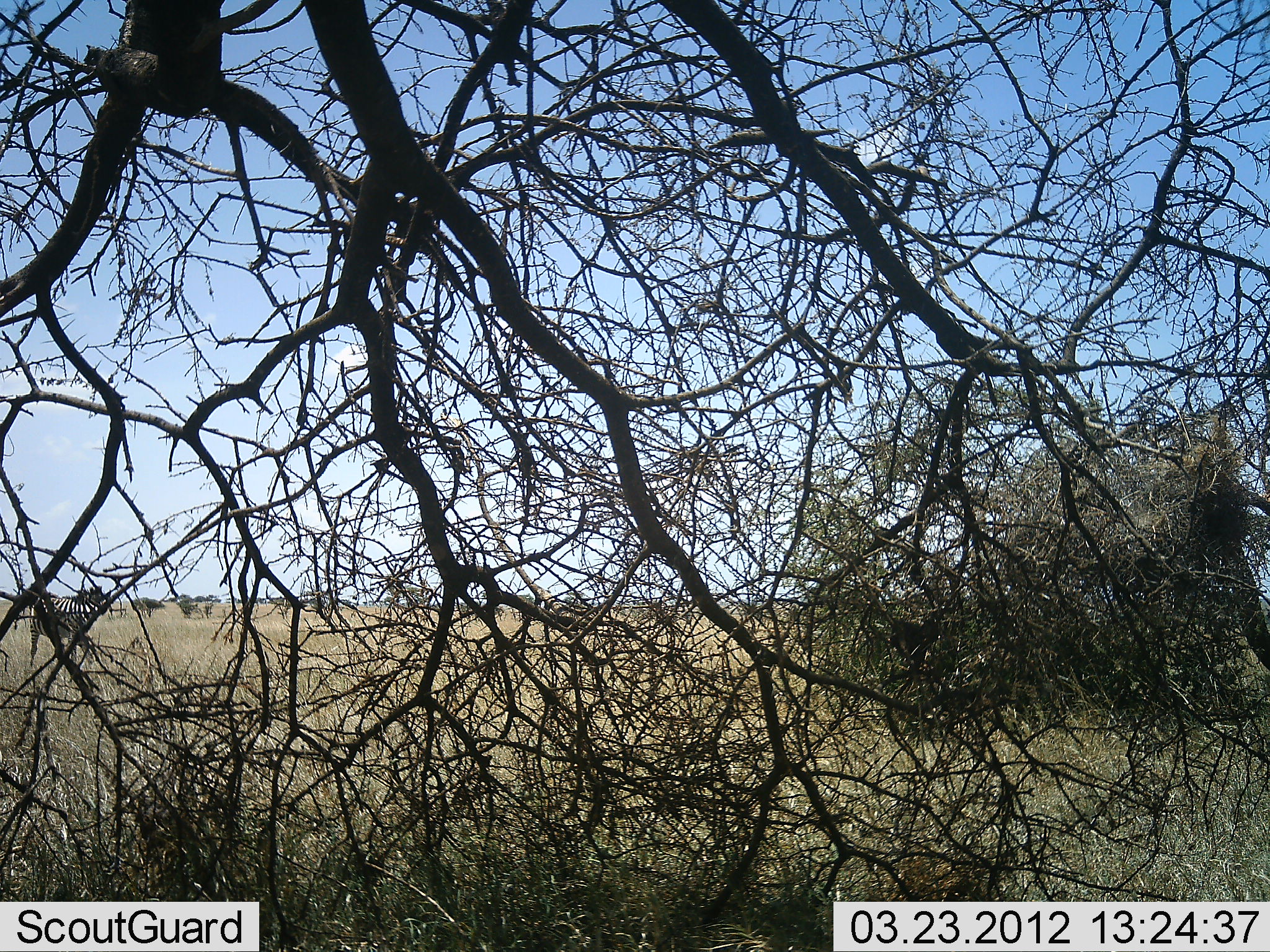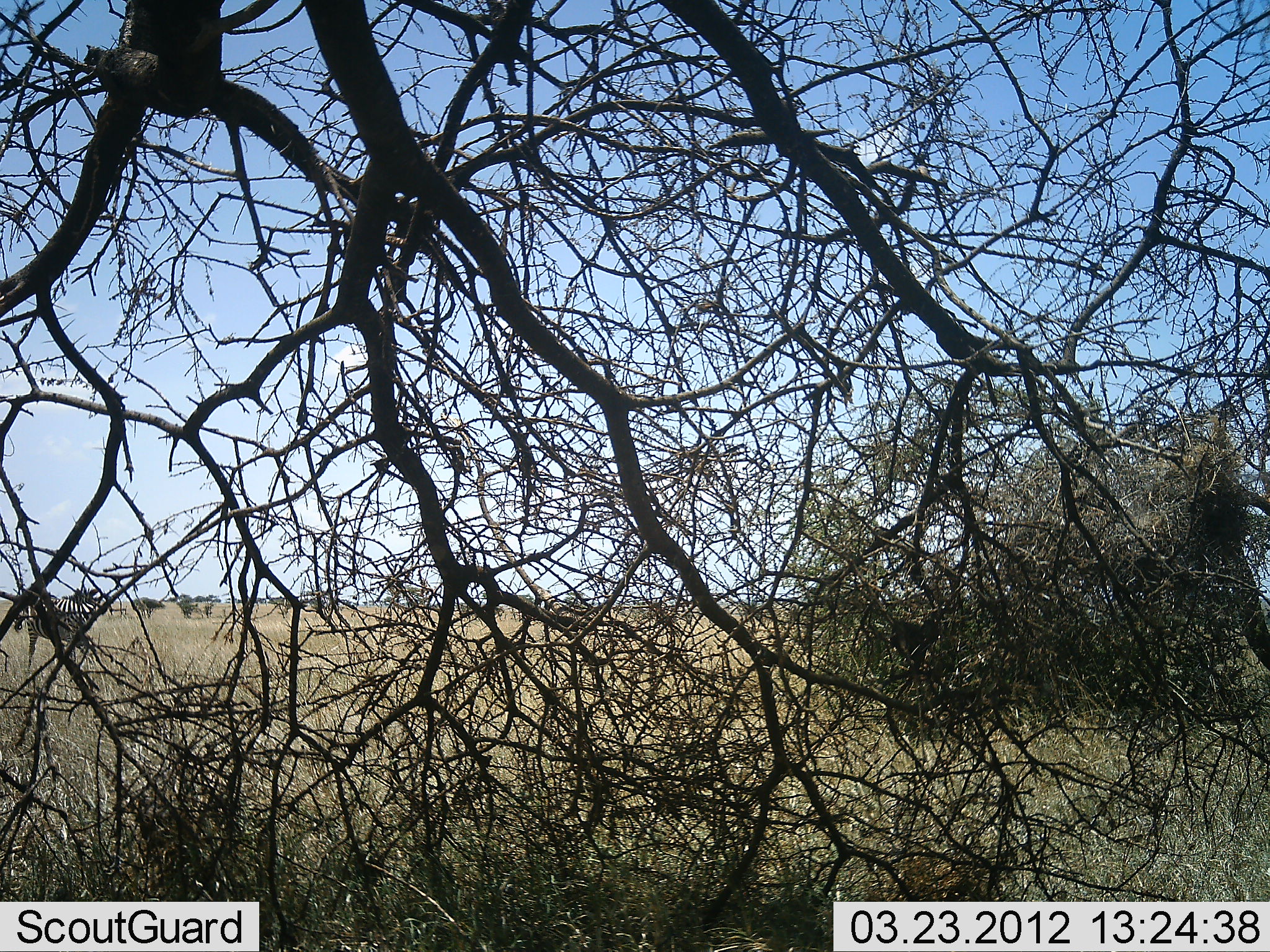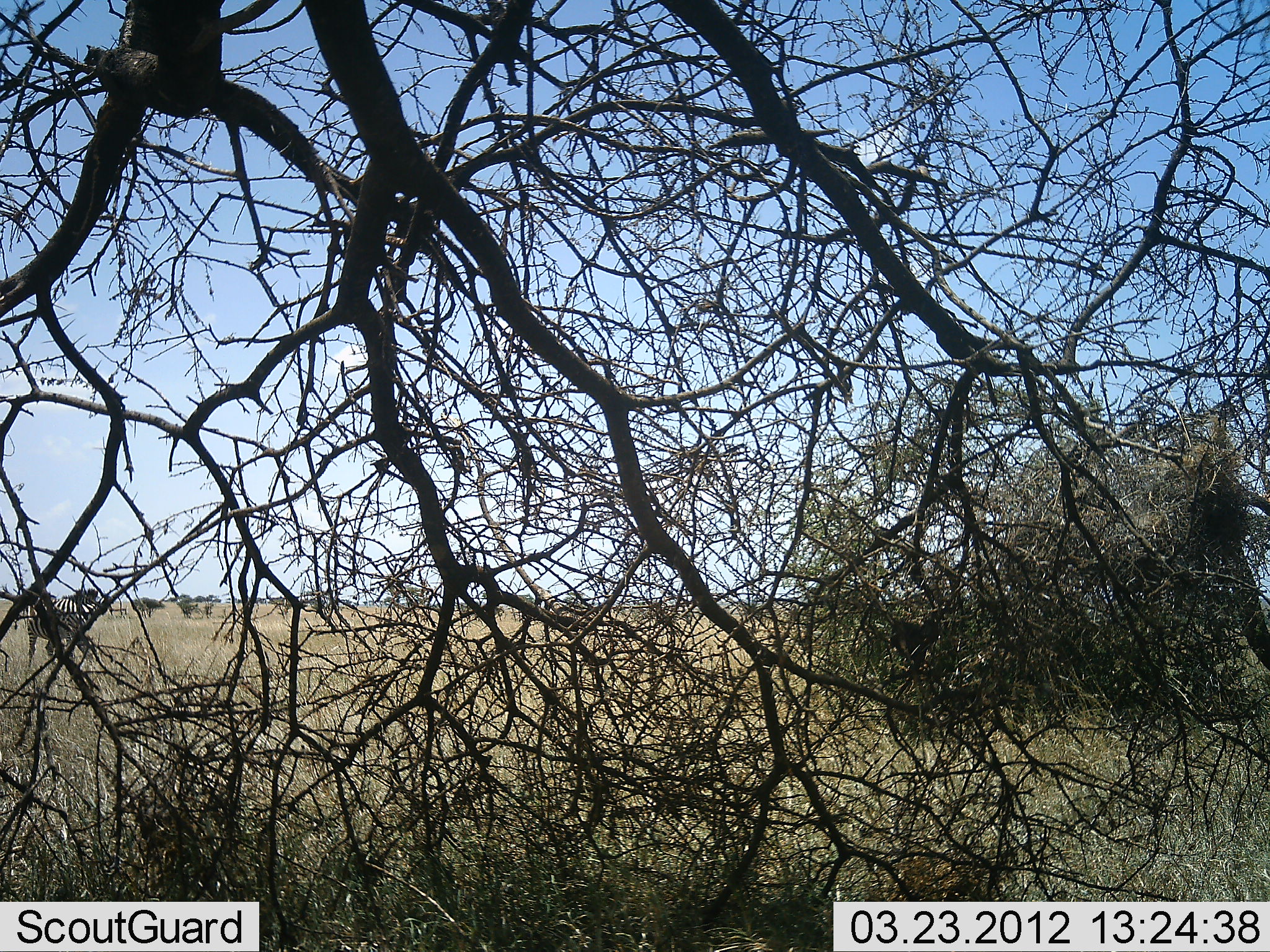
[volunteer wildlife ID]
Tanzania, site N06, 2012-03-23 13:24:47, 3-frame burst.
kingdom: Animalia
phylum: Chordata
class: Mammalia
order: Perissodactyla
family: Equidae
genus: Equus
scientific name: Equus quagga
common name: plains zebra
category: zebra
Zebra (plains zebra) (Equus quagga), count 1. Behavior (volunteer vote fractions): standing 81%, resting 4%, moving 19%, interacting 0%. Young present (vote fraction): 0%. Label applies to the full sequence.